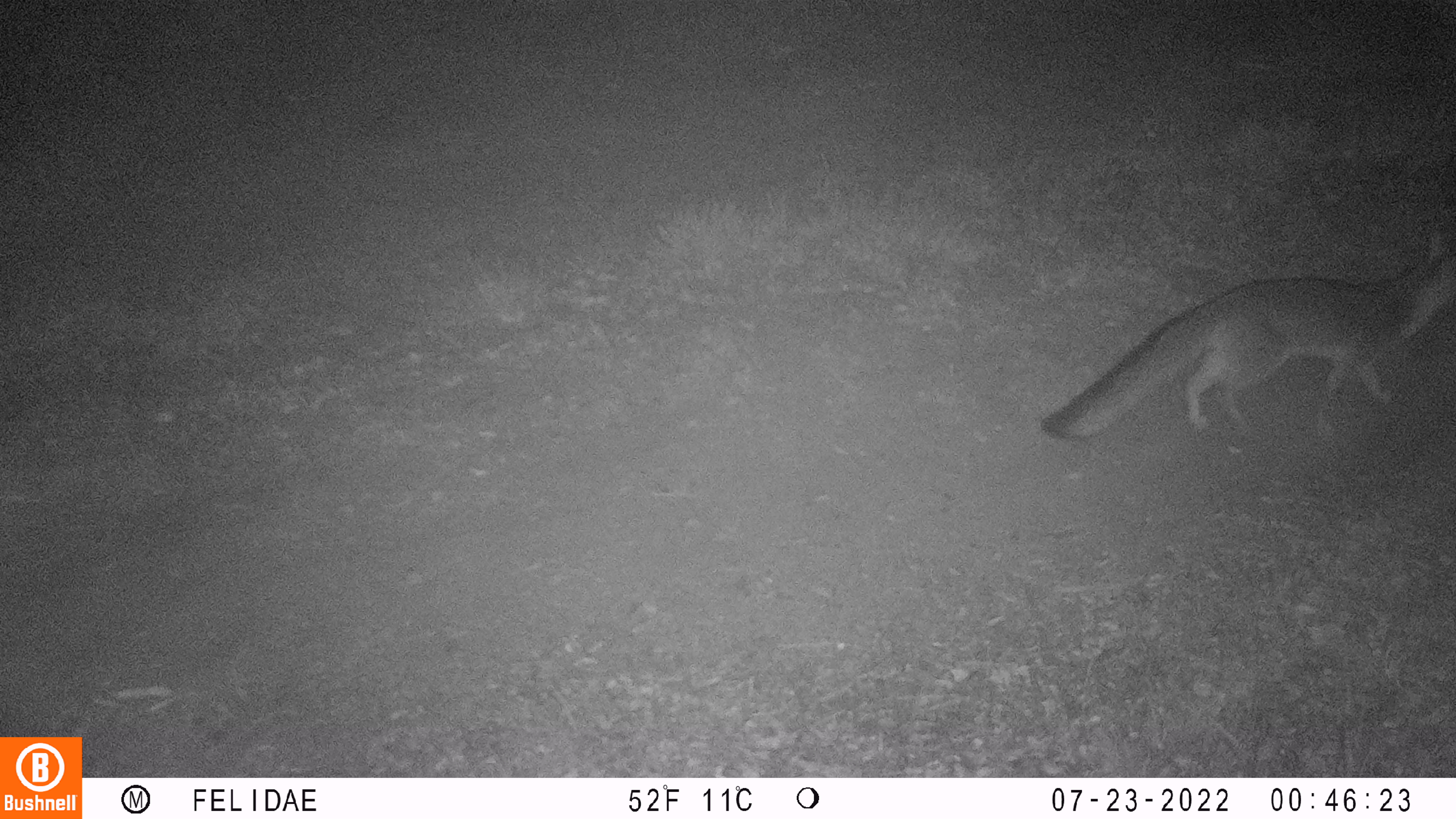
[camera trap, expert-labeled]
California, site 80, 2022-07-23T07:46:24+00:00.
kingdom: Animalia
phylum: Chordata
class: Mammalia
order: Carnivora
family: Canidae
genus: Urocyon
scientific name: Urocyon cinereoargenteus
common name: gray fox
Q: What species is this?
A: Gray fox (Urocyon cinereoargenteus).